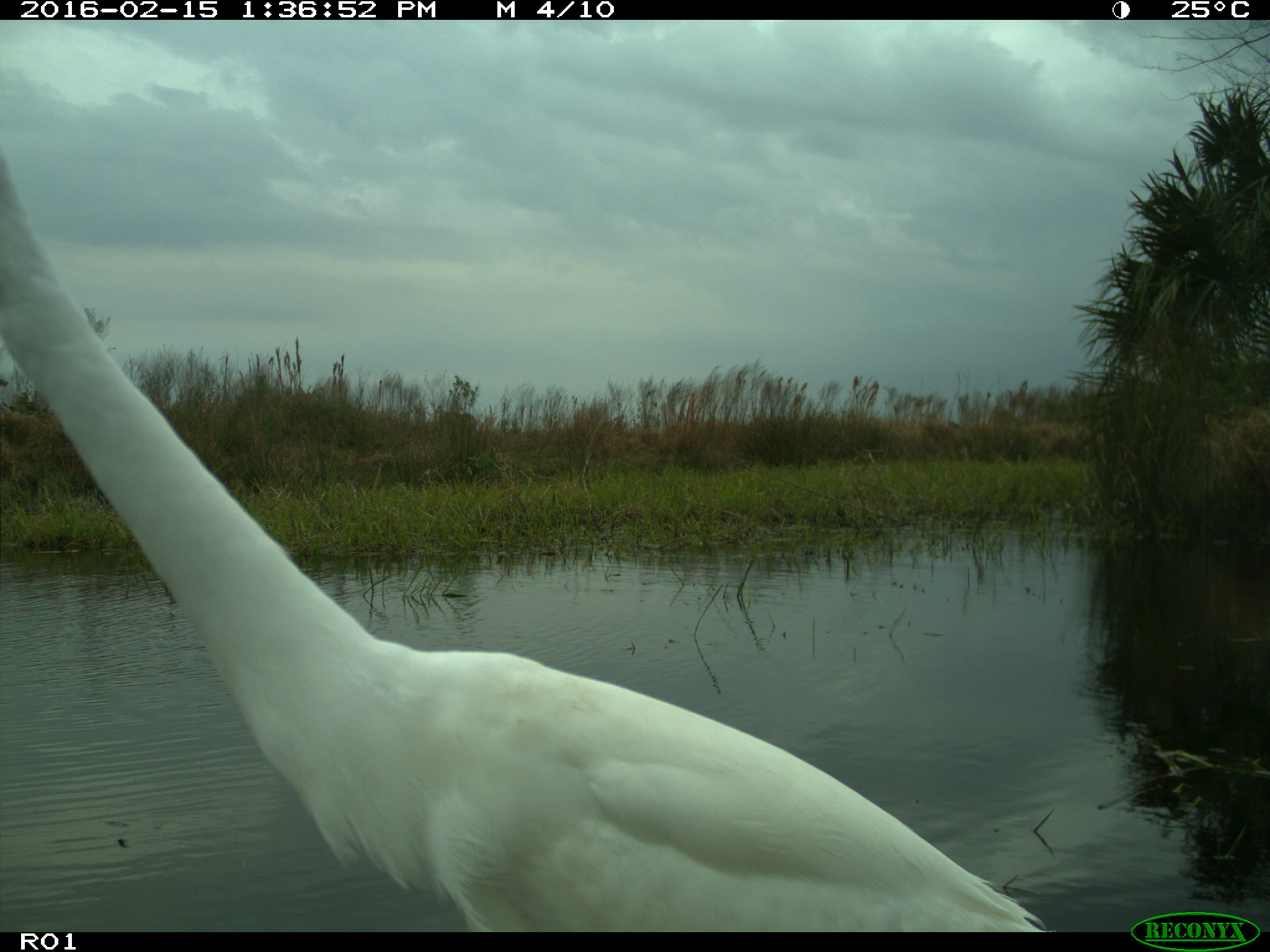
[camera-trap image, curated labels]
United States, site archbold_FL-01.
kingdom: Animalia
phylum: Chordata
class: Aves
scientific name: Aves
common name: birds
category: unidentified bird